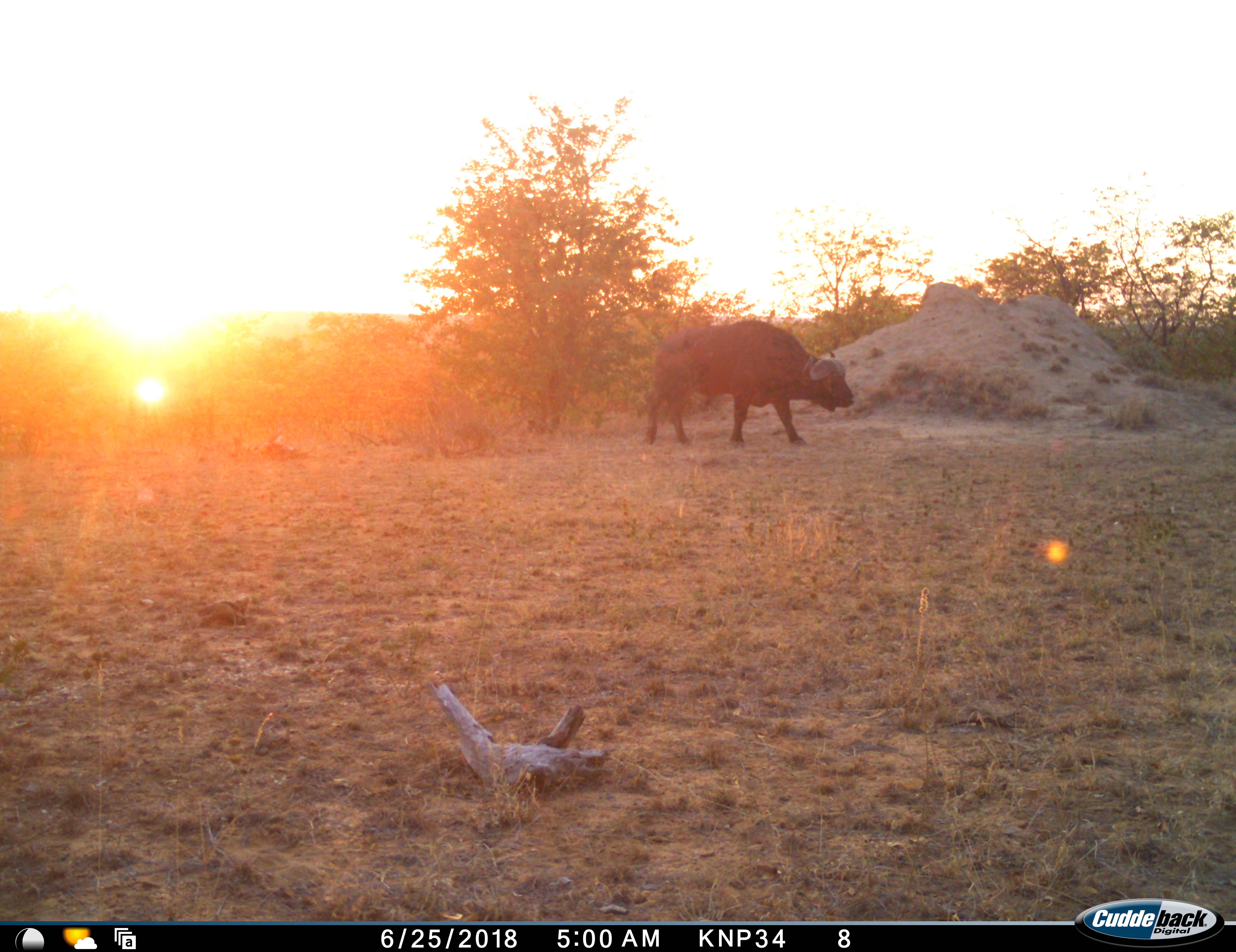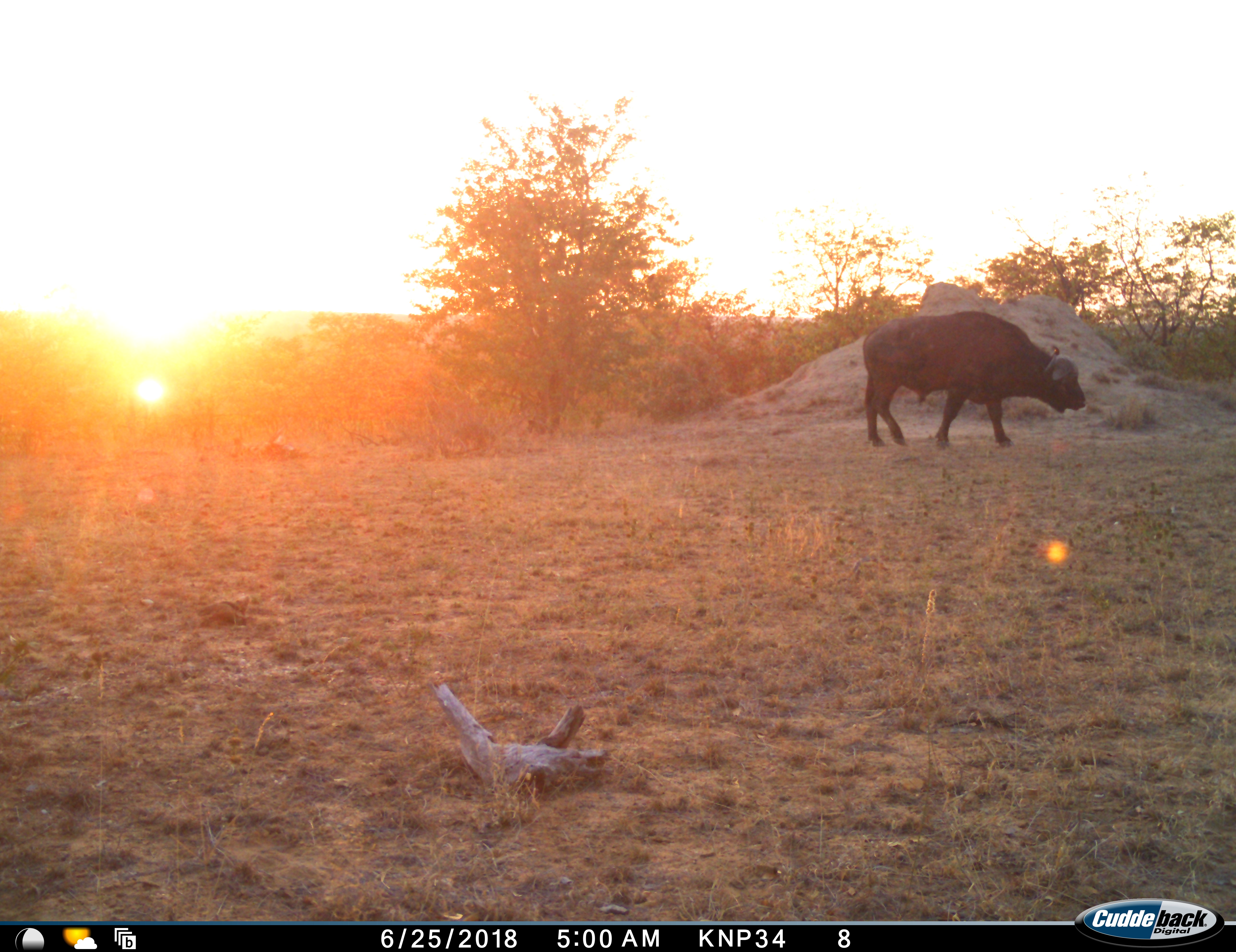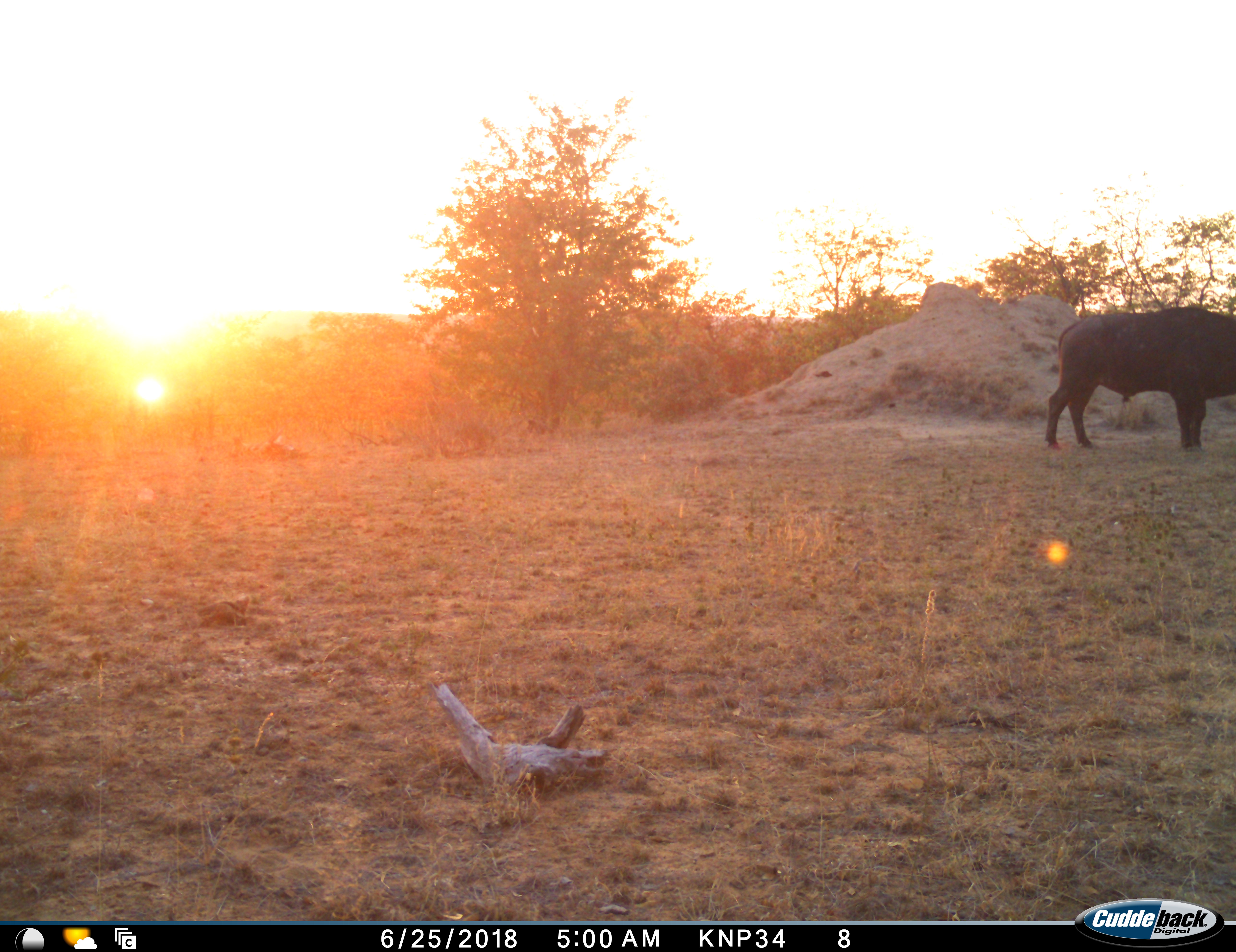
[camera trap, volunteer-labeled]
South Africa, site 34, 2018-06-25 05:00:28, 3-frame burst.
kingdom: Animalia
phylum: Chordata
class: Mammalia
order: Artiodactyla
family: Bovidae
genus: Syncerus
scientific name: Syncerus caffer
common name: cape buffalo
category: buffalo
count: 1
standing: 10%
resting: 0%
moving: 90%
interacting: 0%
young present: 0%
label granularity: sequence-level